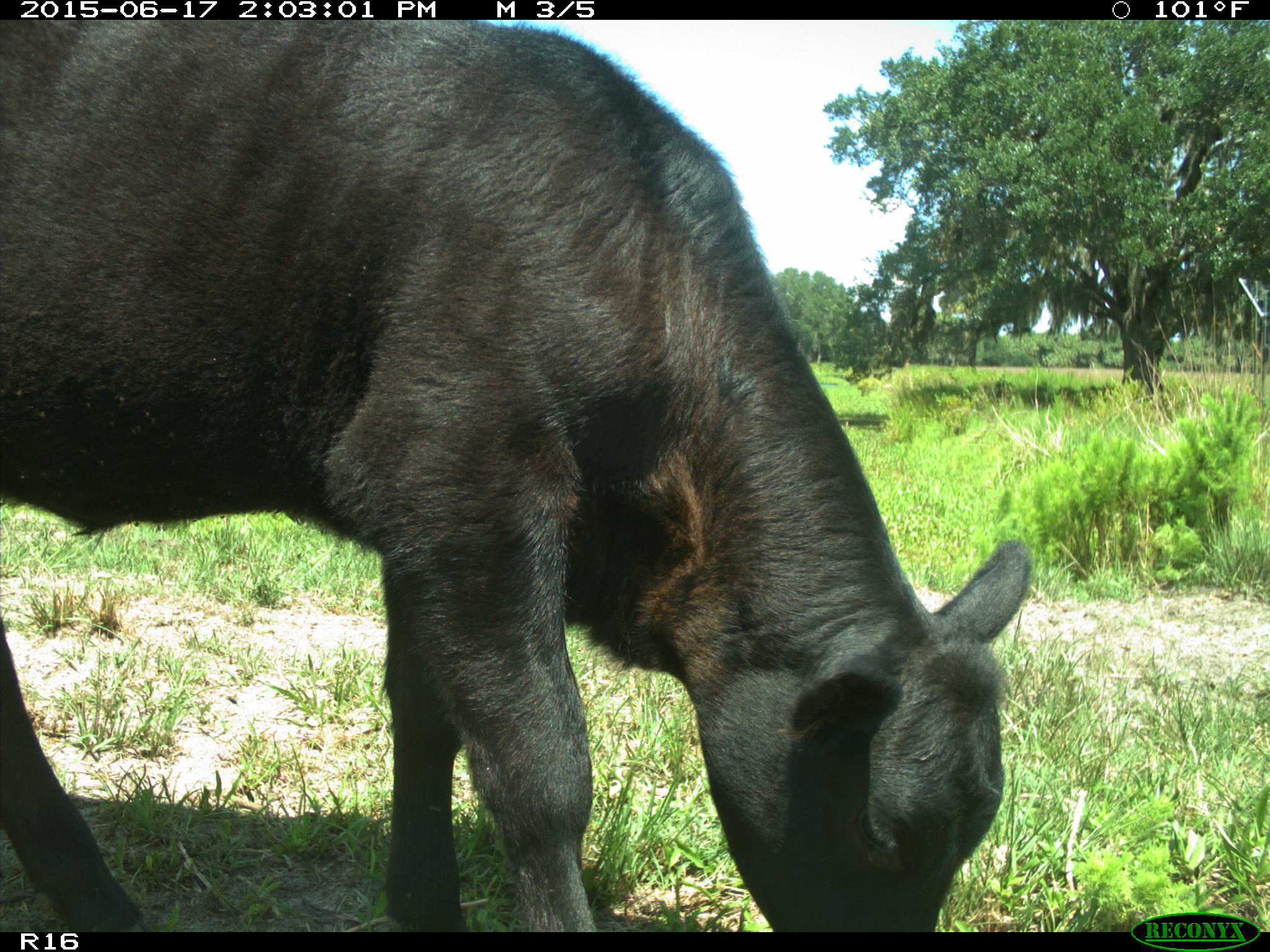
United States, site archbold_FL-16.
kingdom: Animalia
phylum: Chordata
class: Mammalia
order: Artiodactyla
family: Bovidae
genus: Bos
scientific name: Bos taurus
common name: domestic cow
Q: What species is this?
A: Bos taurus (domestic cow).